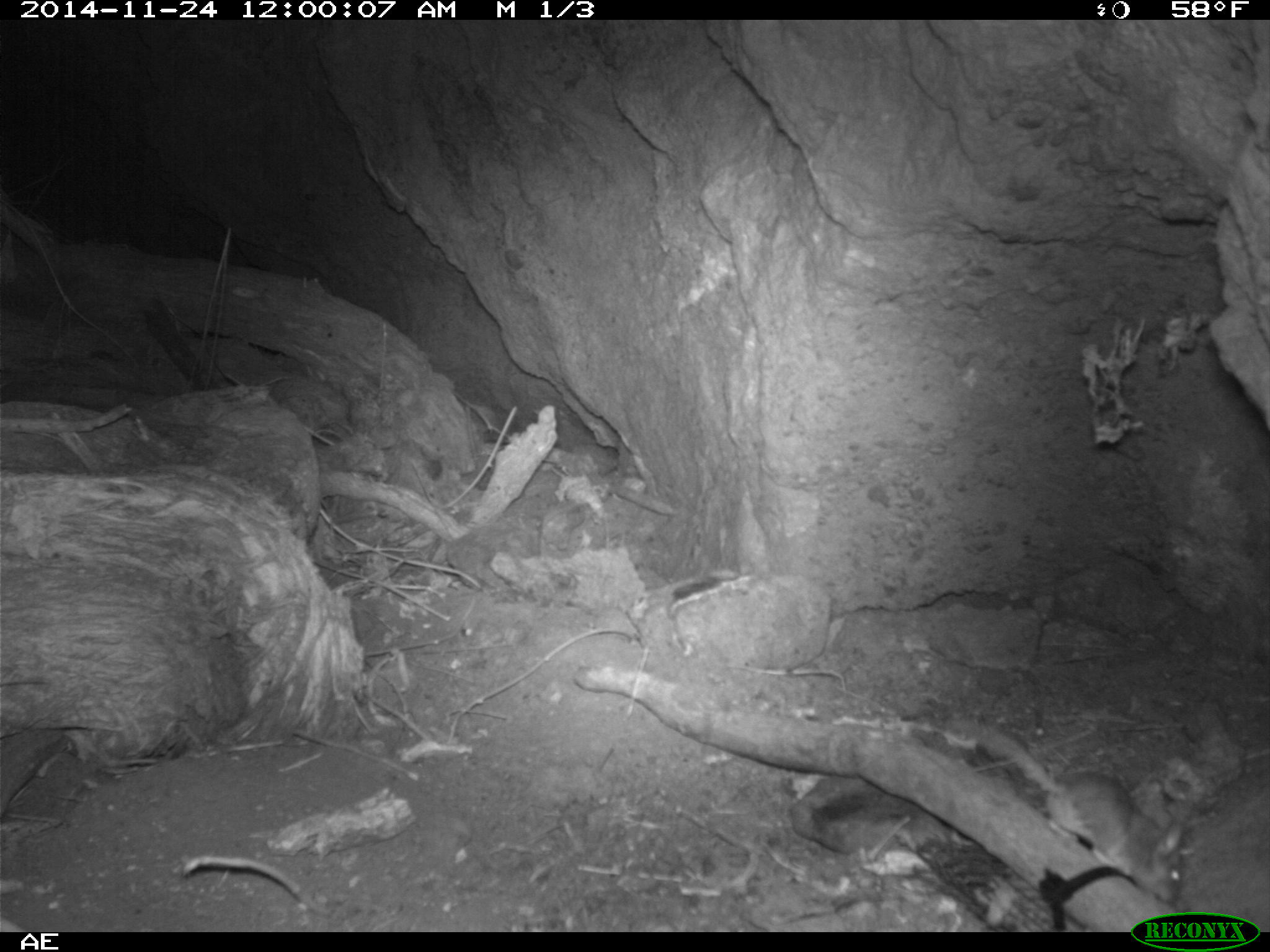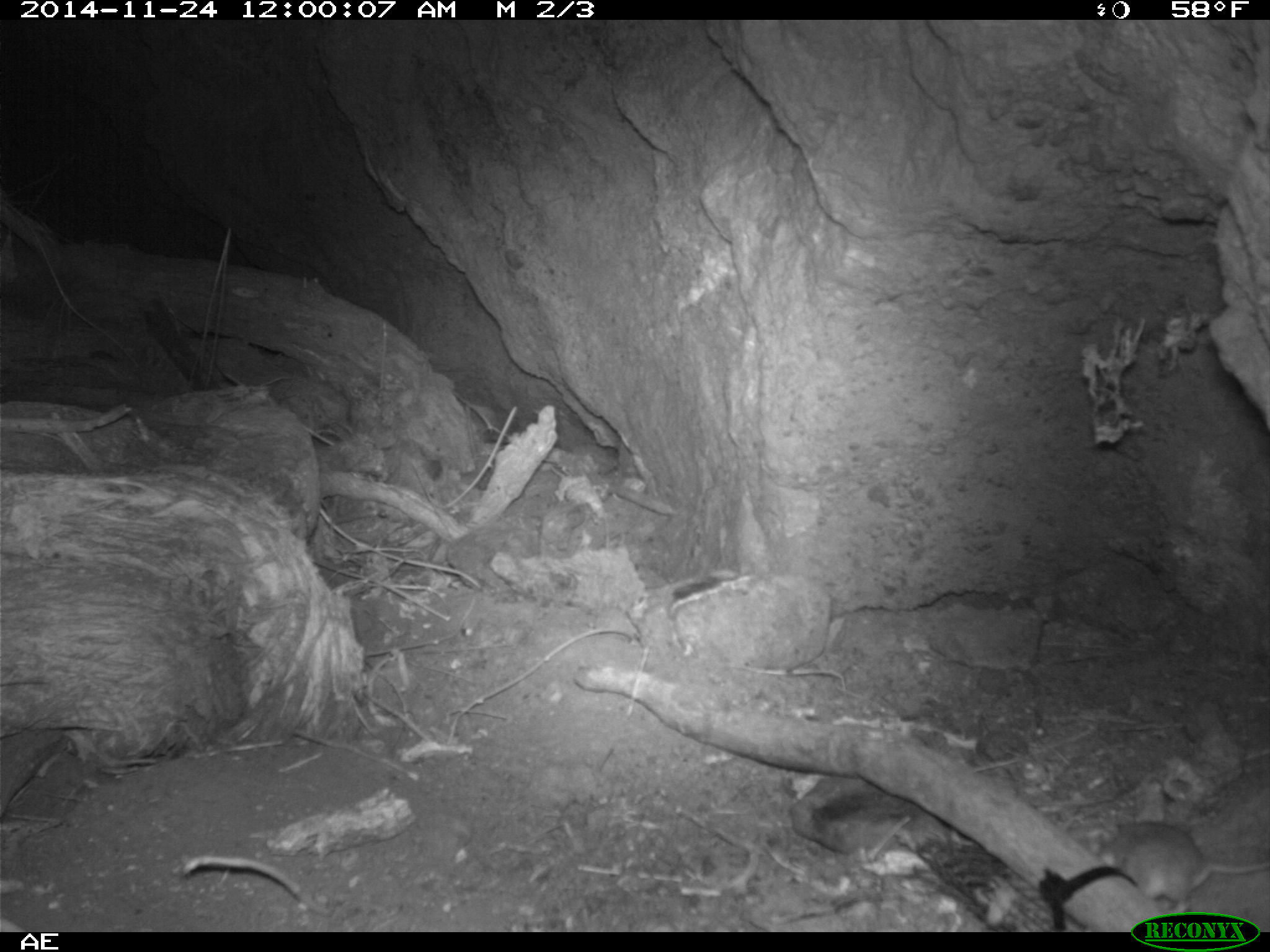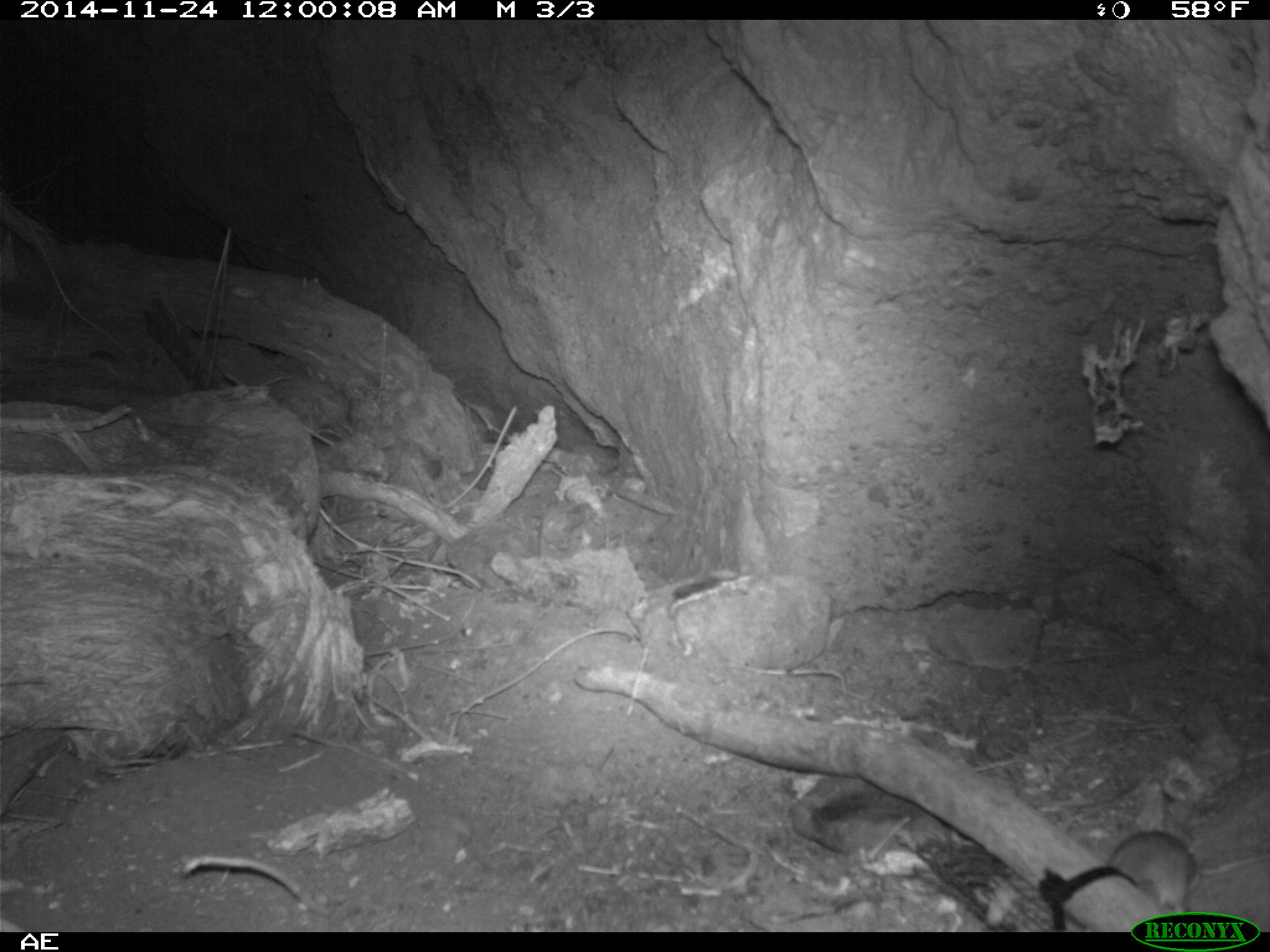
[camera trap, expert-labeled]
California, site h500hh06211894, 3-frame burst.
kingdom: Animalia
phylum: Chordata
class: Mammalia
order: Rodentia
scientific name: Rodentia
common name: rodent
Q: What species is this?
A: Rodent (Rodentia).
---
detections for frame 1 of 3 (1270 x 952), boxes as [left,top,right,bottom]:
rodent: [936,715,1186,904]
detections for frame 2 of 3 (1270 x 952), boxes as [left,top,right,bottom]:
rodent: [1095,820,1269,915]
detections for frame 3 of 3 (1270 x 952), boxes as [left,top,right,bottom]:
rodent: [1106,831,1269,914]